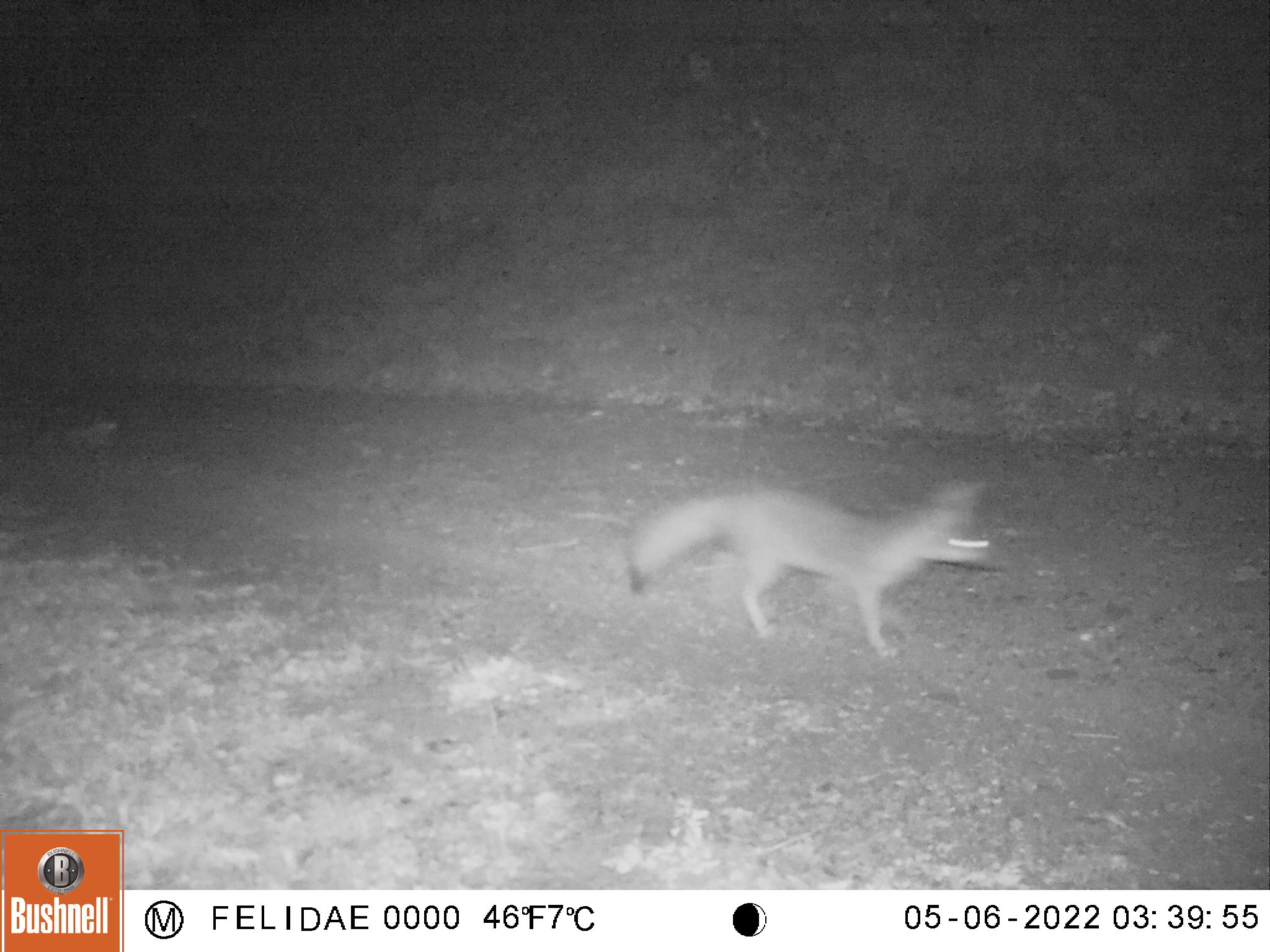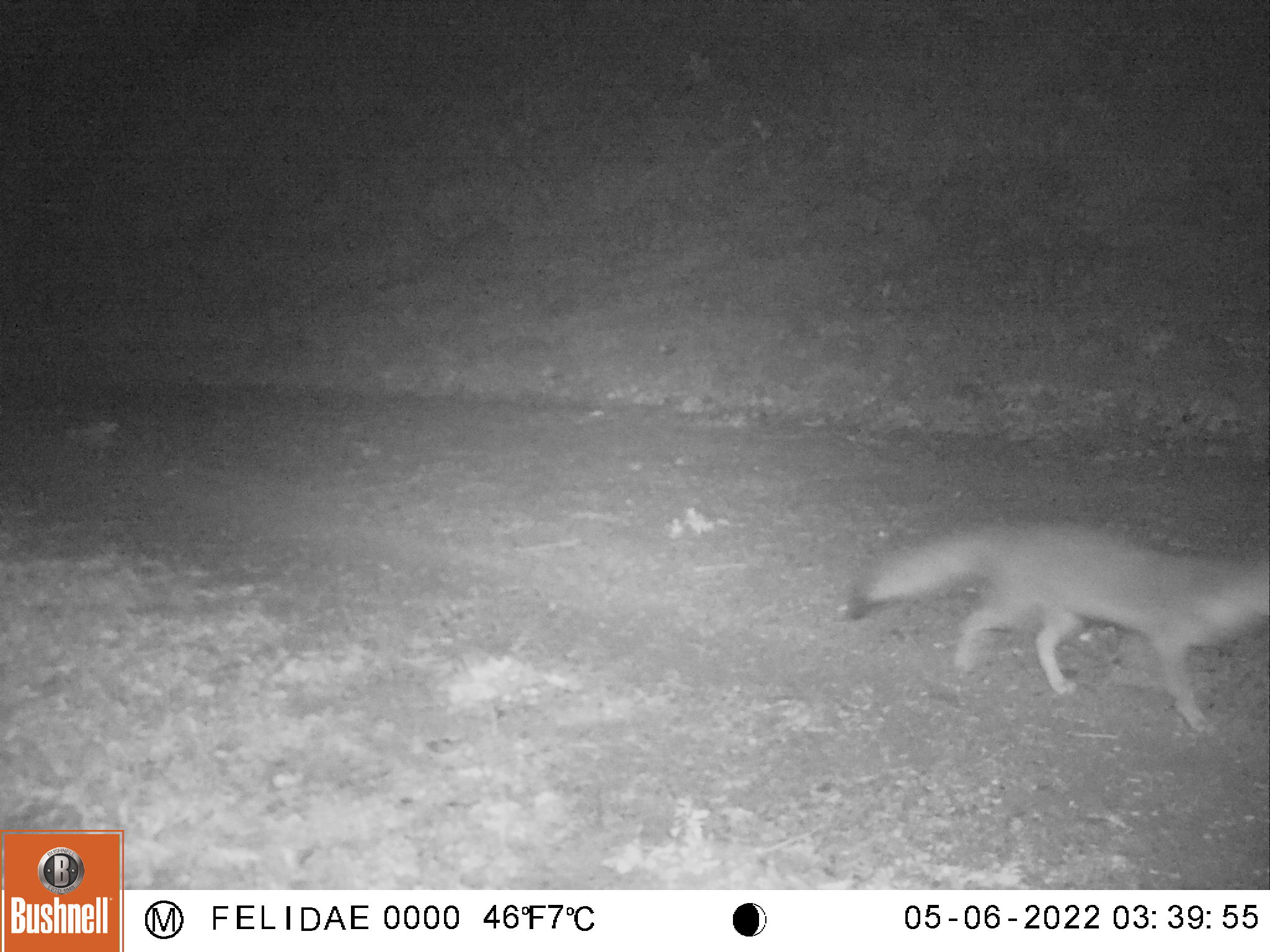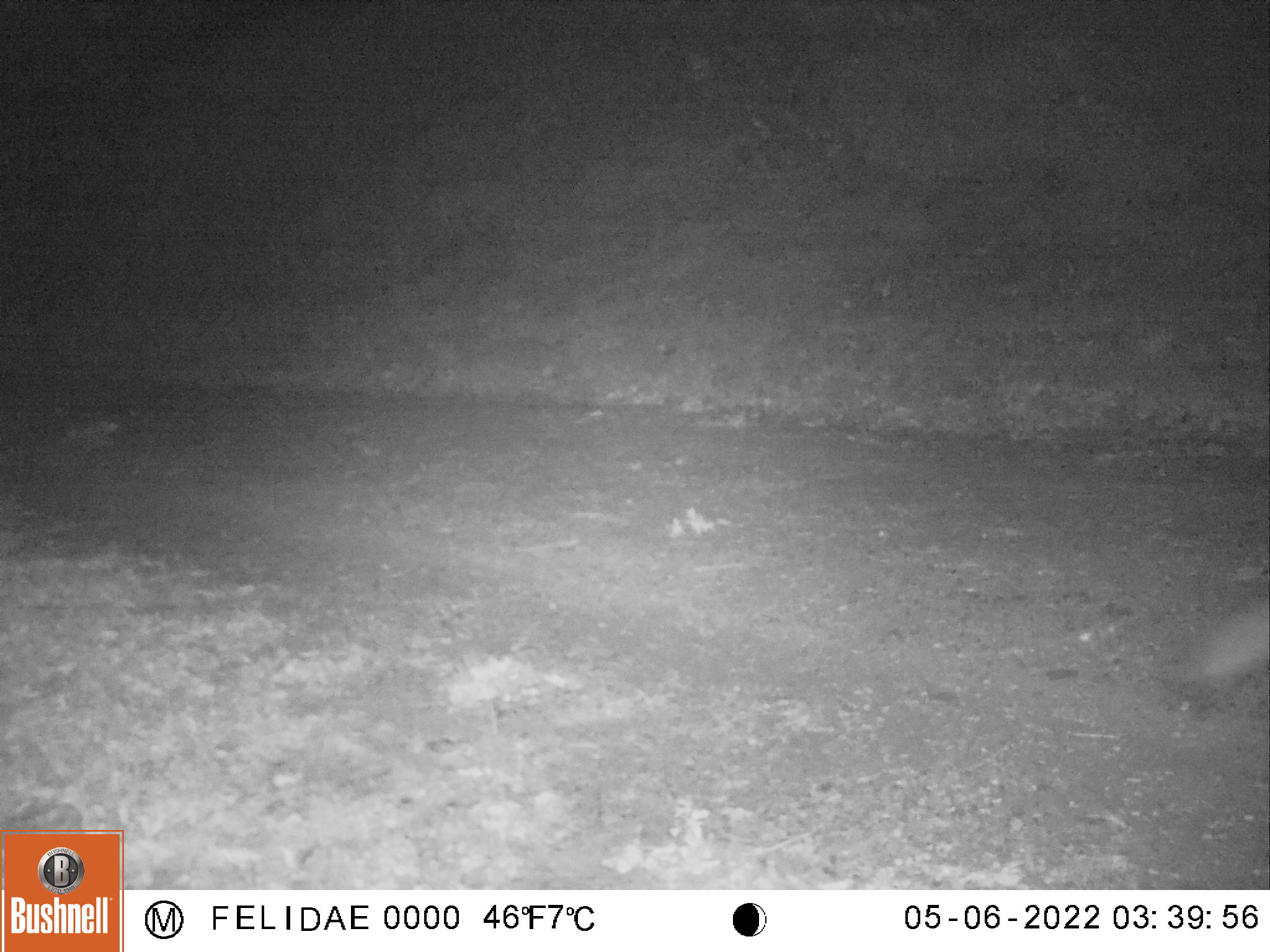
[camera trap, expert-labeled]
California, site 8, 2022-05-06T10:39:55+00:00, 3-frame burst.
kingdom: Animalia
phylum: Chordata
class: Mammalia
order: Carnivora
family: Canidae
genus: Urocyon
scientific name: Urocyon cinereoargenteus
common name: gray fox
Gray fox (Urocyon cinereoargenteus).